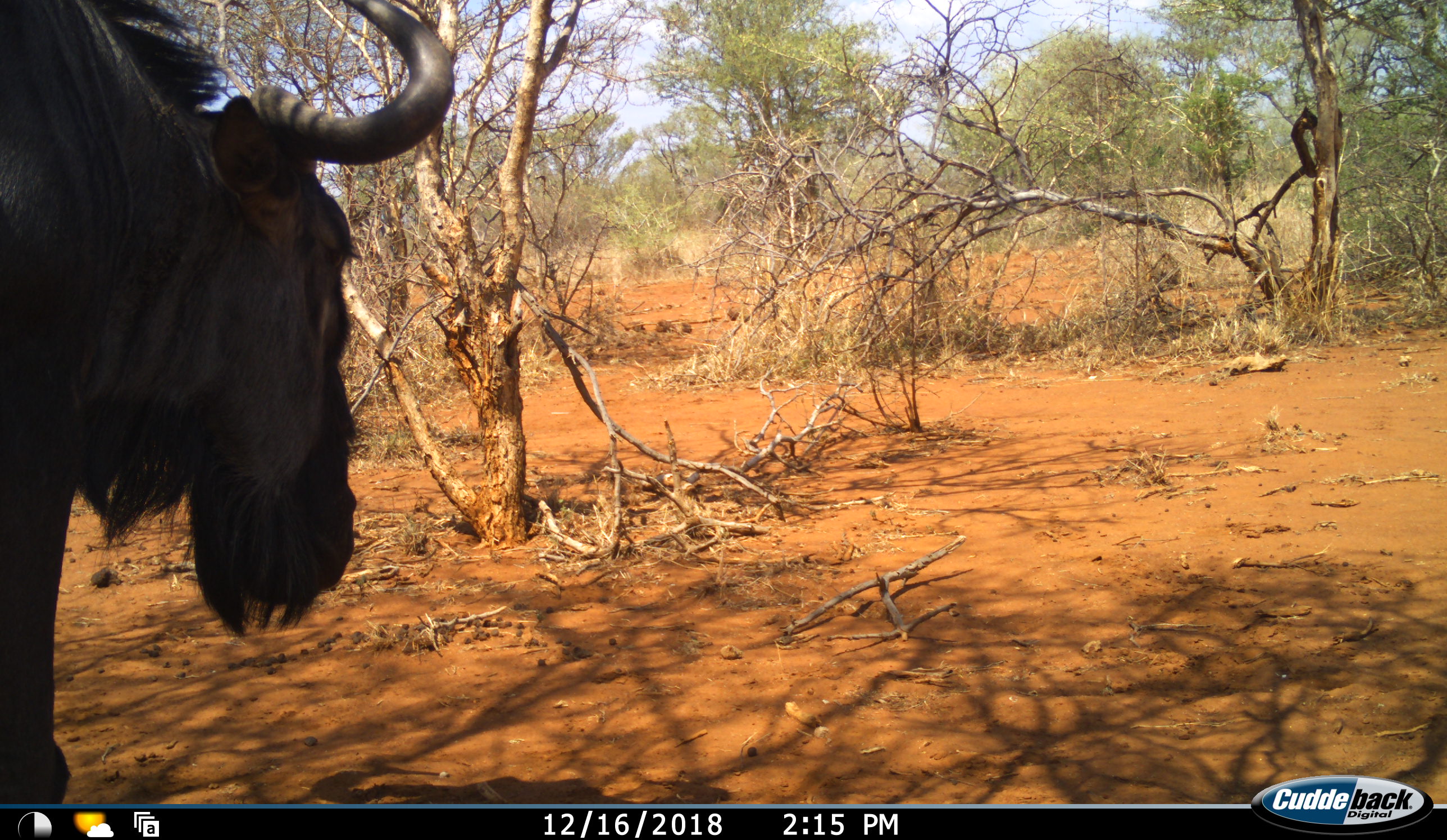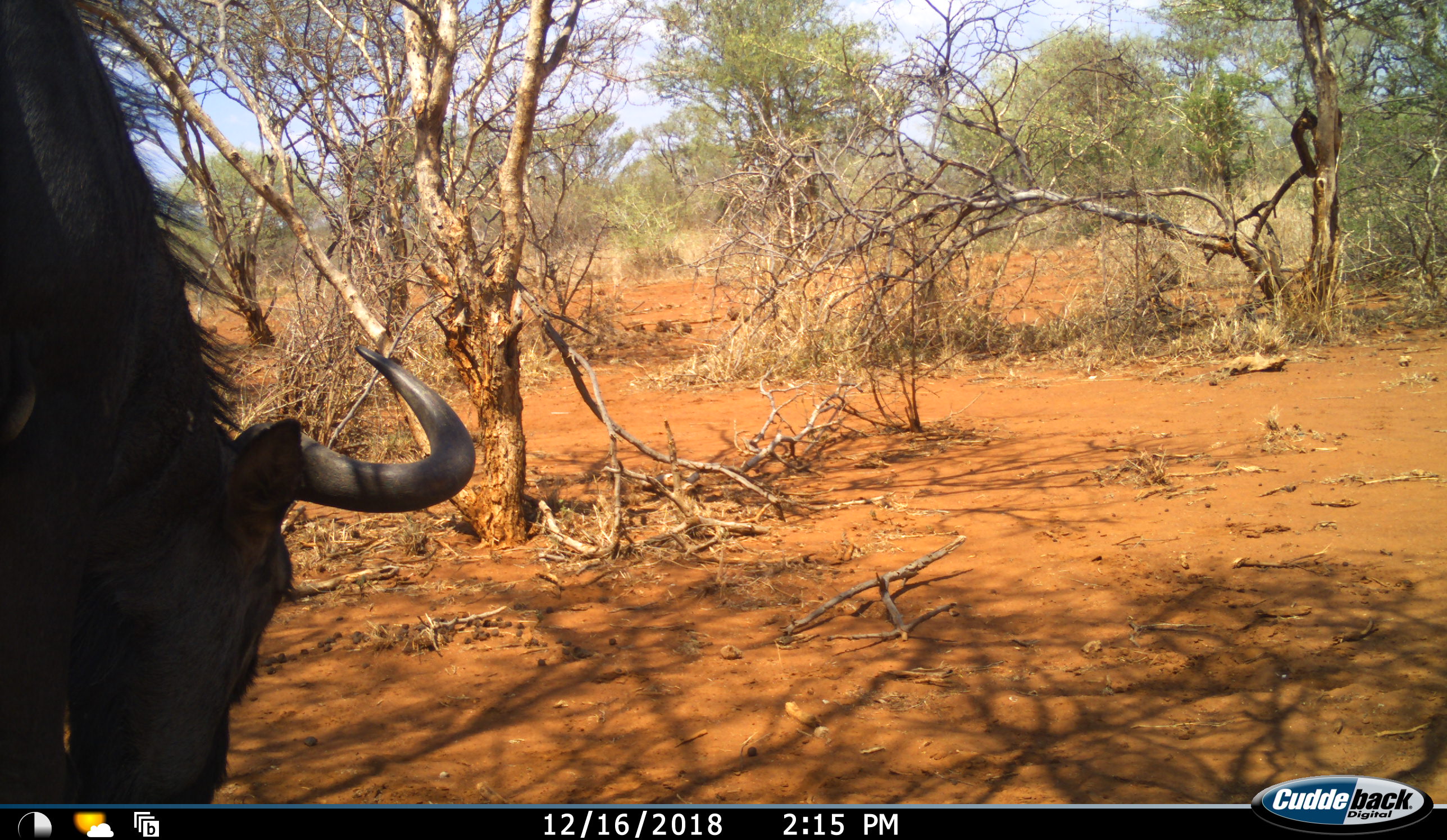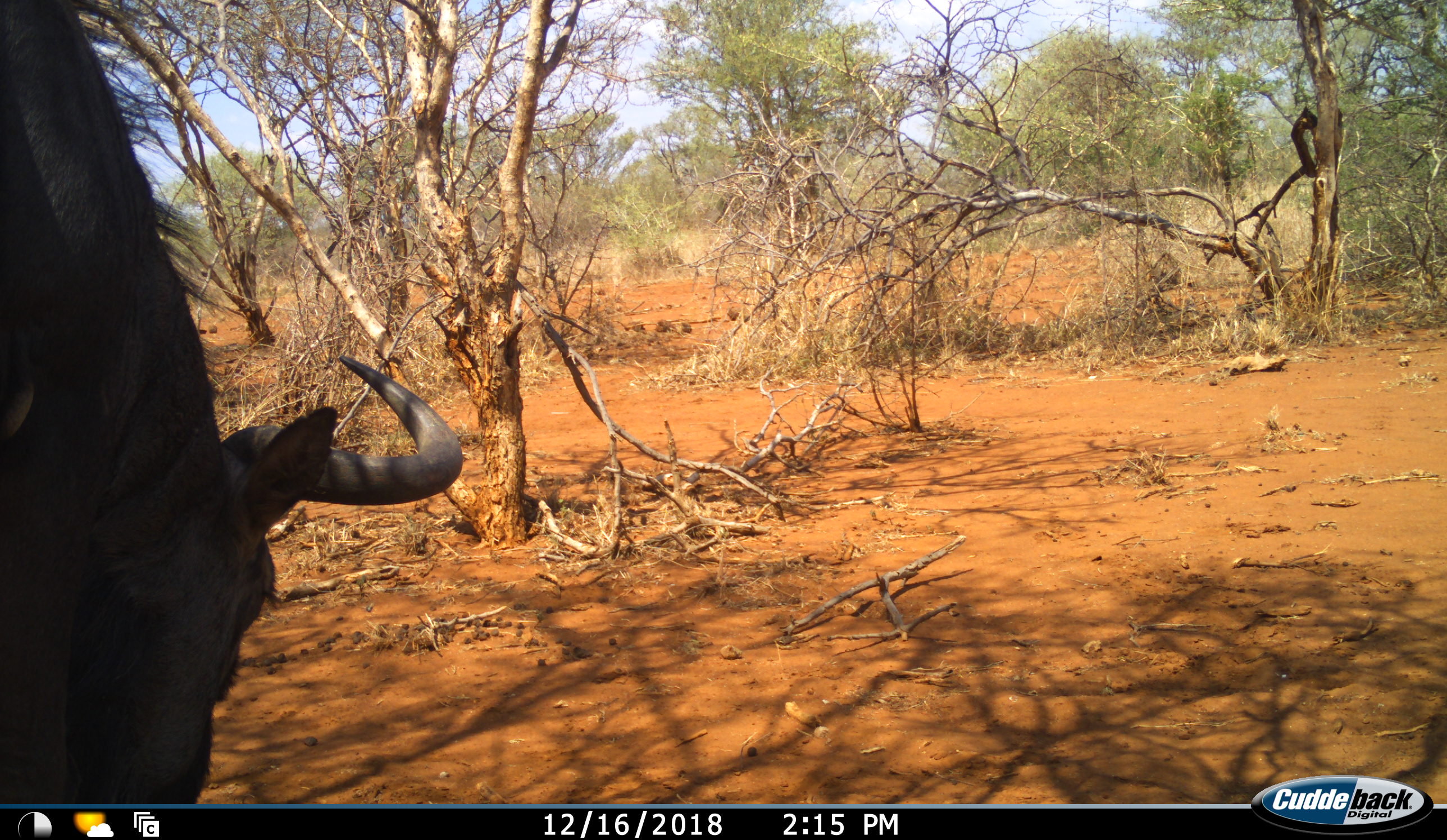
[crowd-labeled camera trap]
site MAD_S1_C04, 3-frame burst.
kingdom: Animalia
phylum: Chordata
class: Mammalia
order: Artiodactyla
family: Bovidae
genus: Connochaetes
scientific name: Connochaetes taurinus taurinus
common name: blue wildebeest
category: wildebeestblue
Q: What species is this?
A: Wildebeestblue (blue wildebeest) (Connochaetes taurinus taurinus).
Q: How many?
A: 1.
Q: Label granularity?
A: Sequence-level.